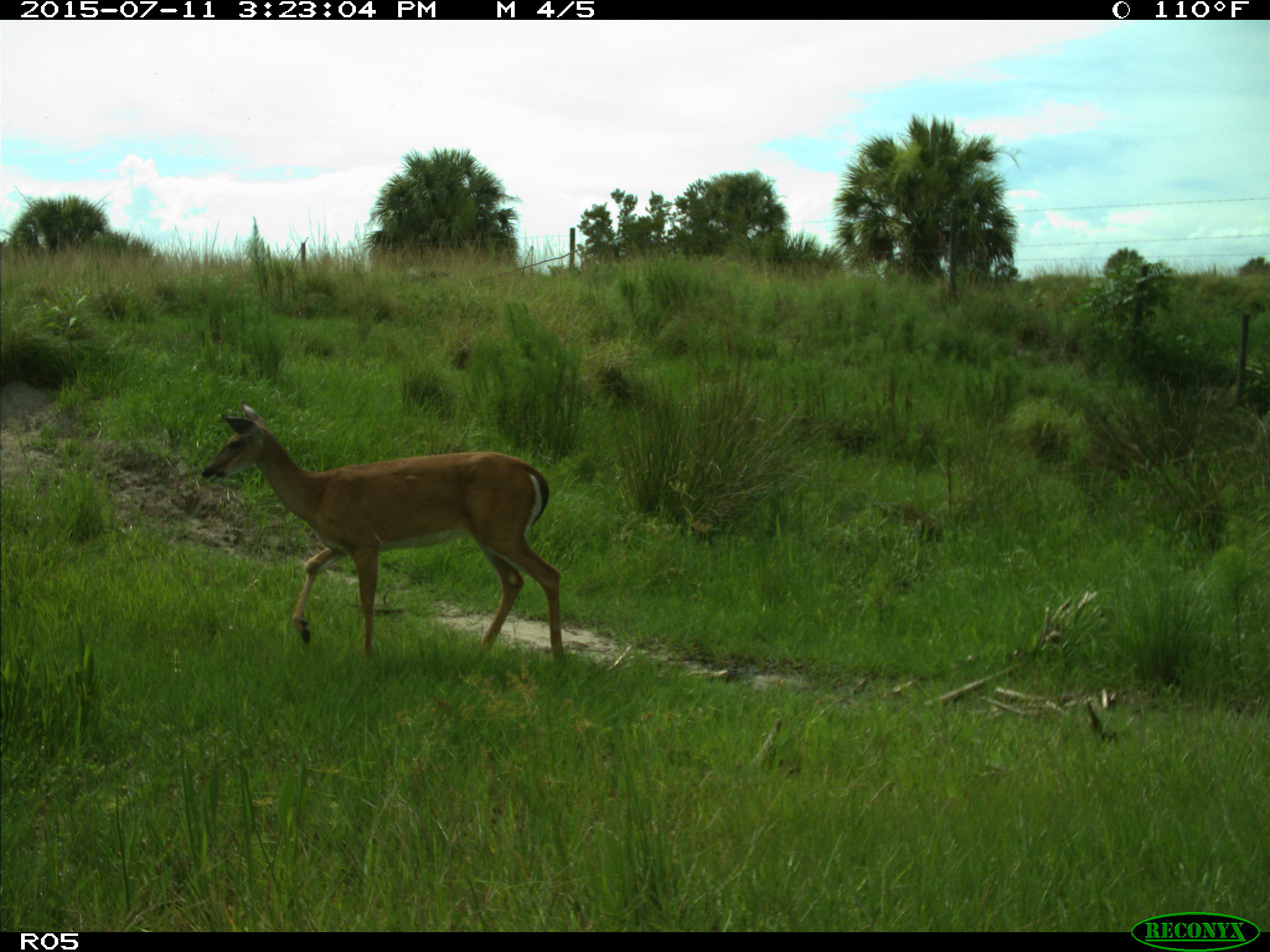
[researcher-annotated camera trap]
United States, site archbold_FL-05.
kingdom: Animalia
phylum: Chordata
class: Mammalia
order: Artiodactyla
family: Cervidae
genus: Odocoileus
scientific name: Odocoileus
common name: deer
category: unidentified deer